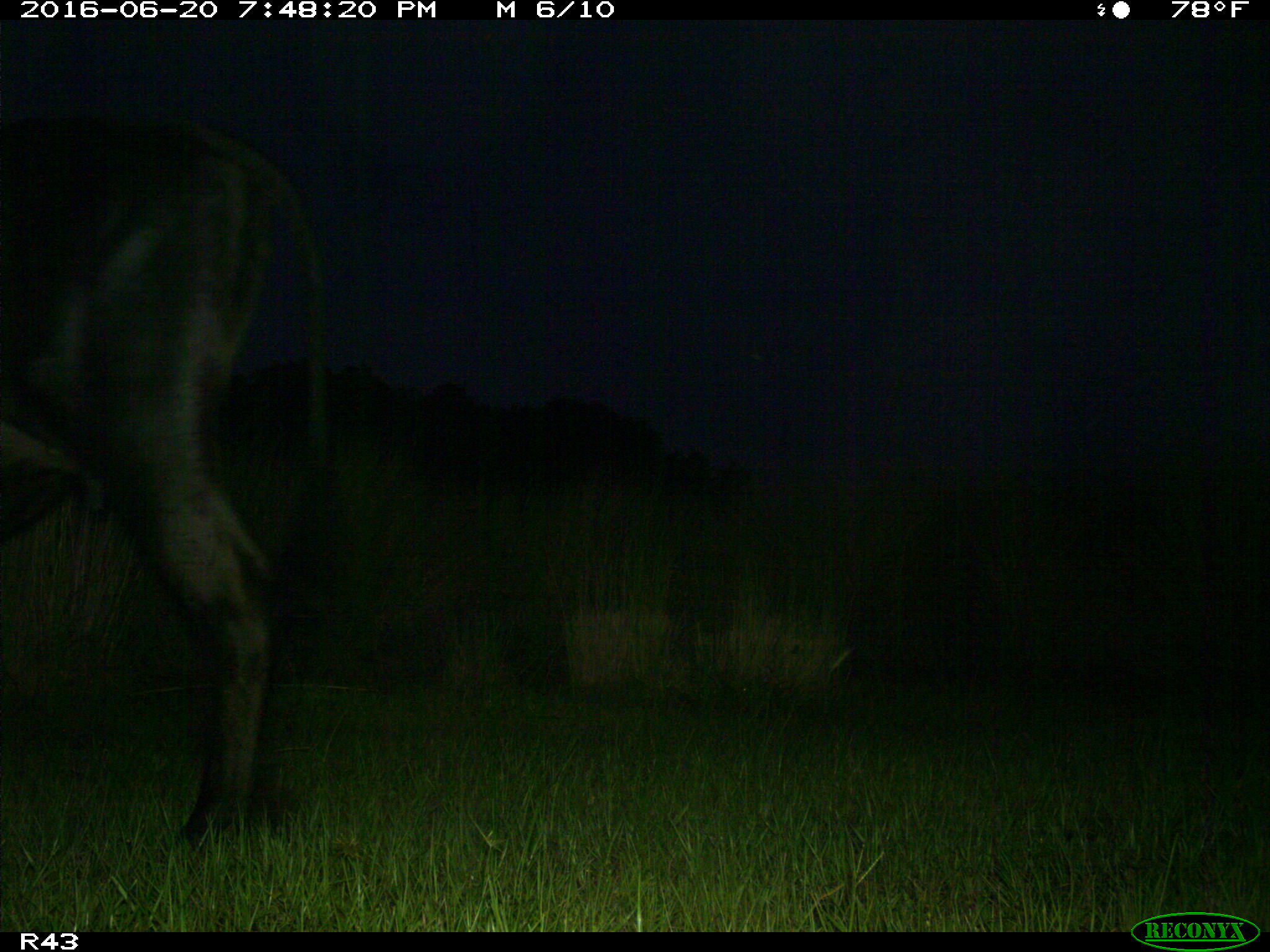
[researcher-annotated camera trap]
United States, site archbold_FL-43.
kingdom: Animalia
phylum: Chordata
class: Mammalia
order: Artiodactyla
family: Bovidae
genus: Bos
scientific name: Bos taurus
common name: domestic cow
Bos taurus (domestic cow).